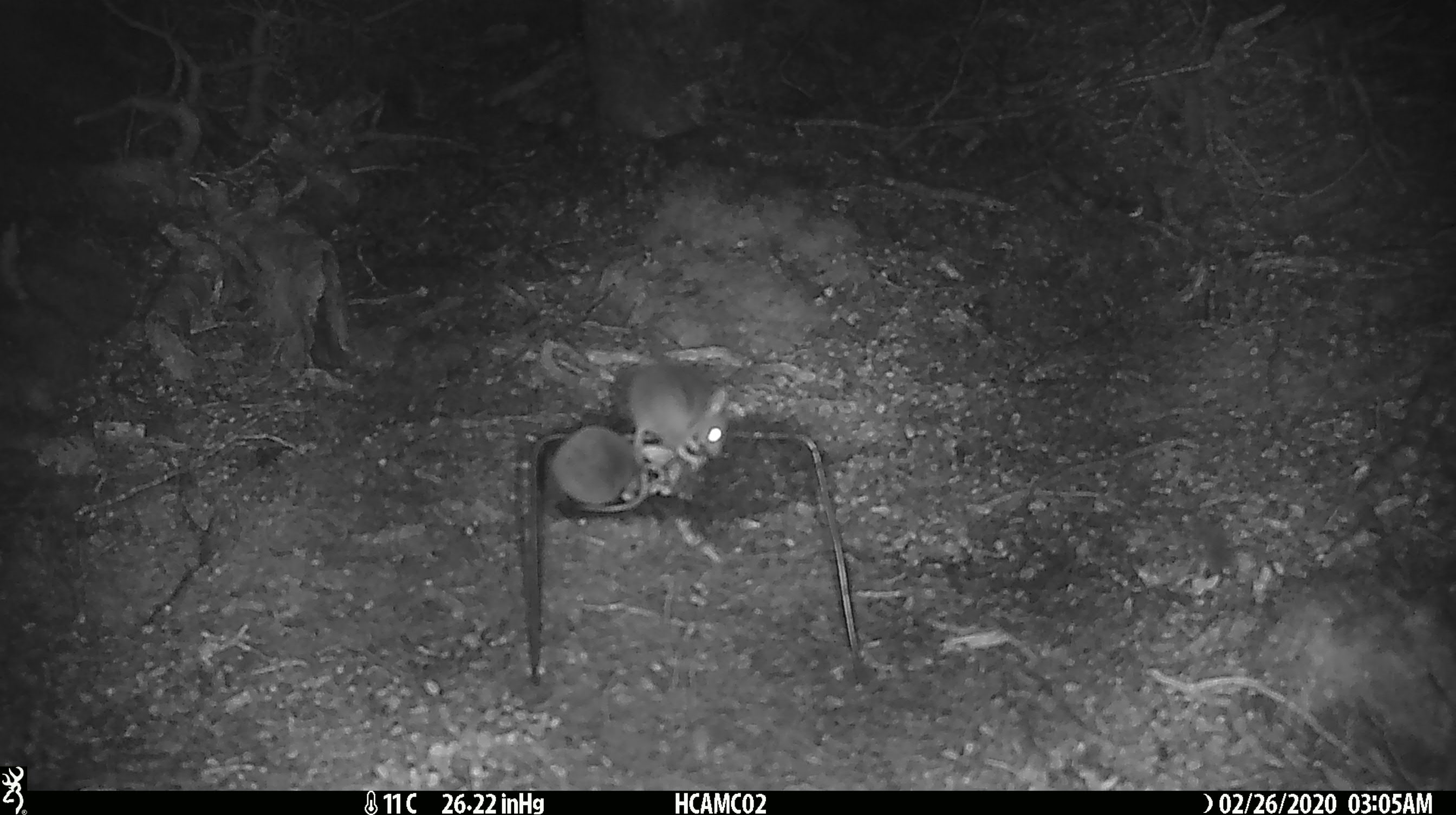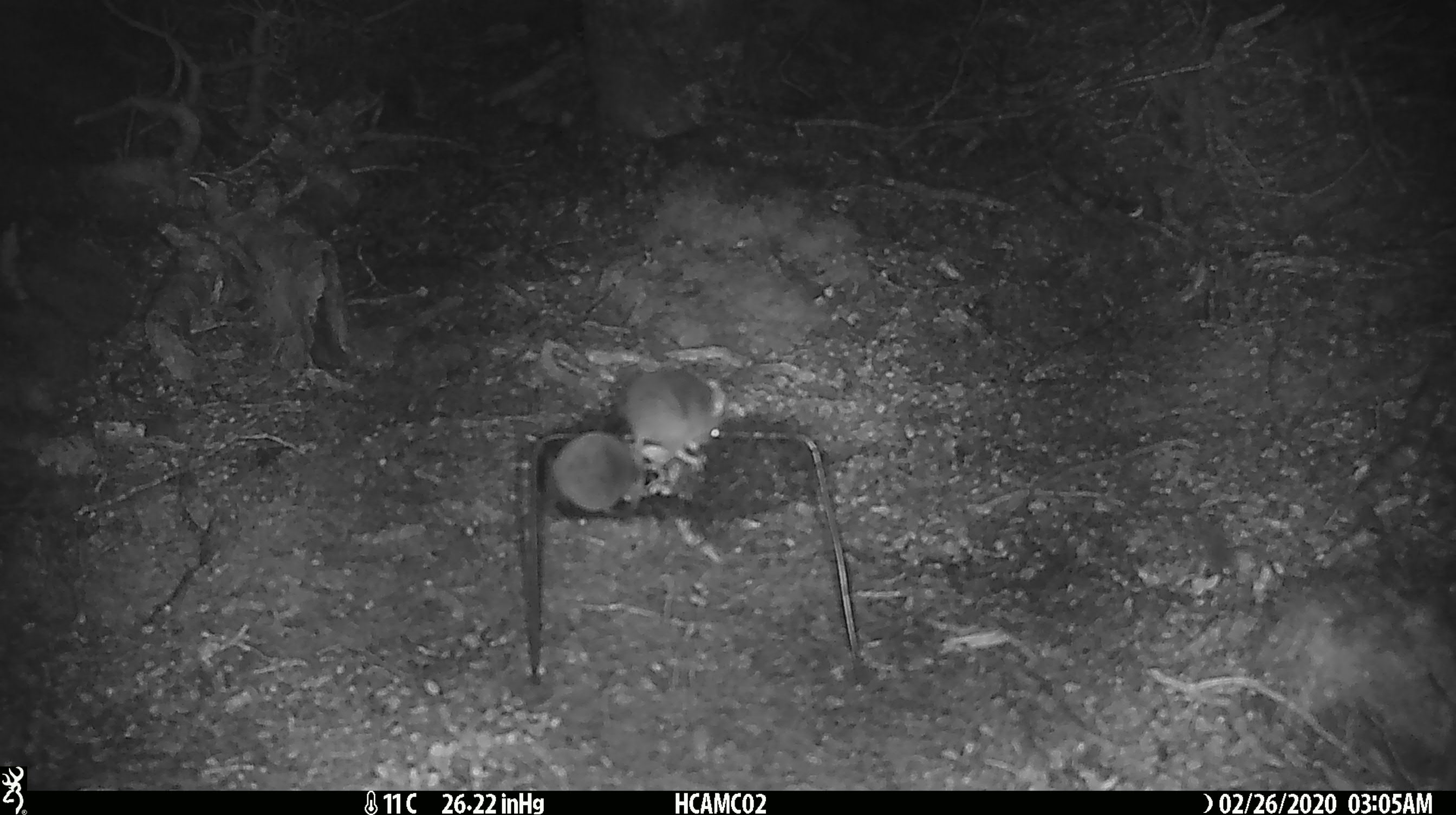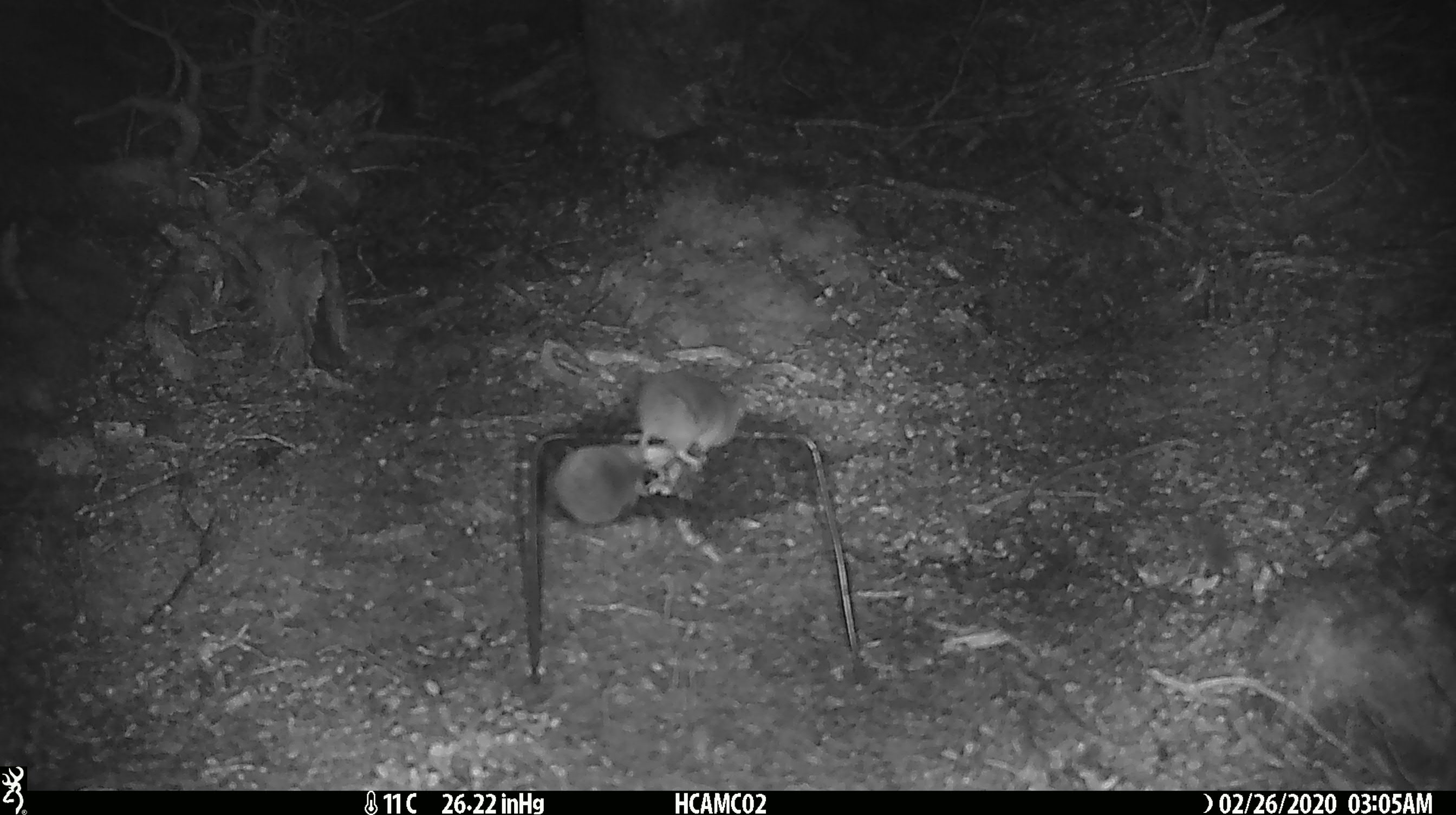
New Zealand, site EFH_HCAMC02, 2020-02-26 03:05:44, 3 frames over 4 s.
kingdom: Animalia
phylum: Chordata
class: Mammalia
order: Rodentia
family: Muridae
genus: Mus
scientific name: Mus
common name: mouse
Mouse (Mus).